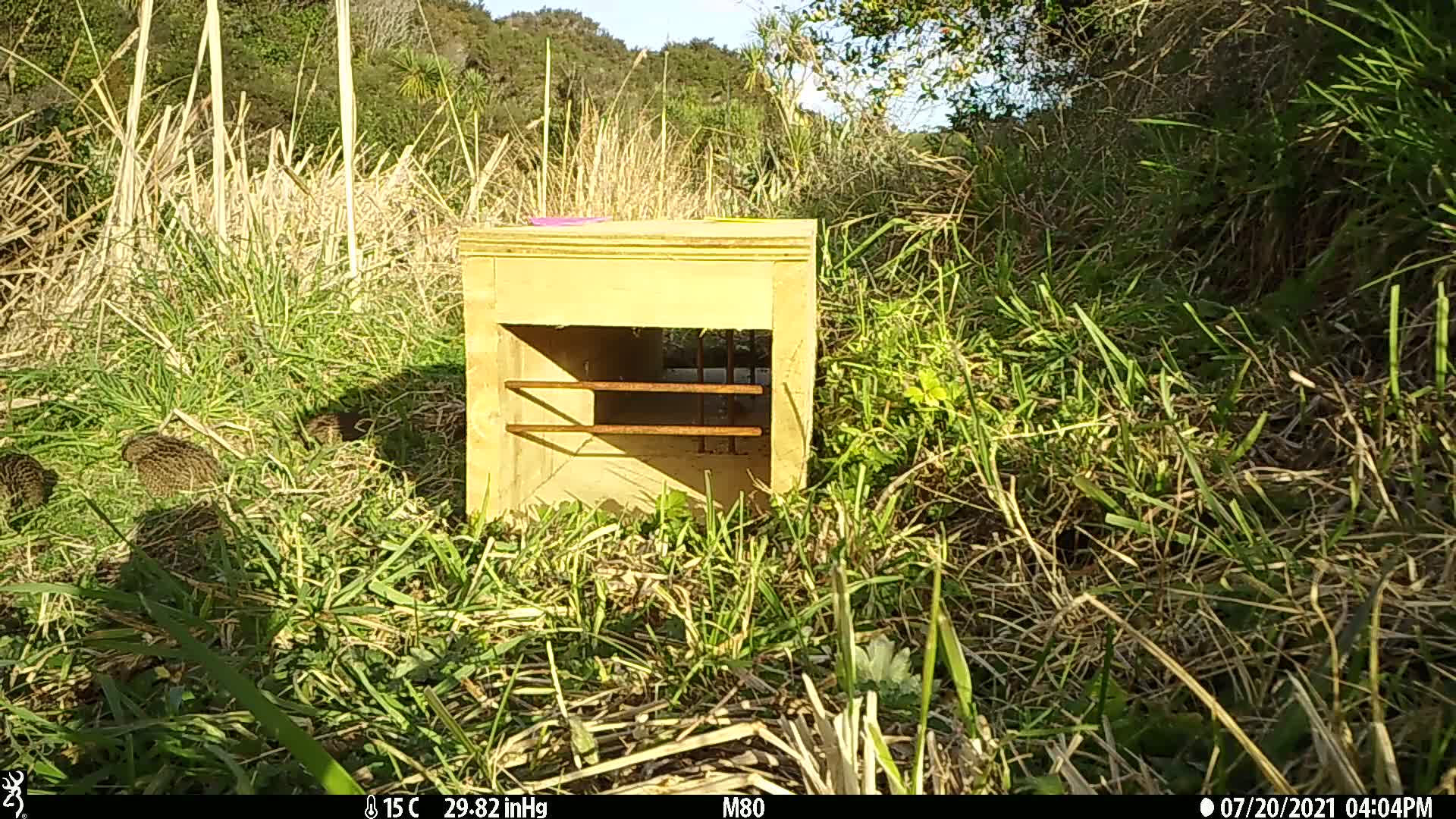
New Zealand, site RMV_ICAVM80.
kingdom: Animalia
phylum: Chordata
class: Aves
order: Galliformes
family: Phasianidae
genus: Synoicus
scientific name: Synoicus ypsilophorus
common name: brown quail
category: quail brown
Quail brown (brown quail) (Synoicus ypsilophorus).